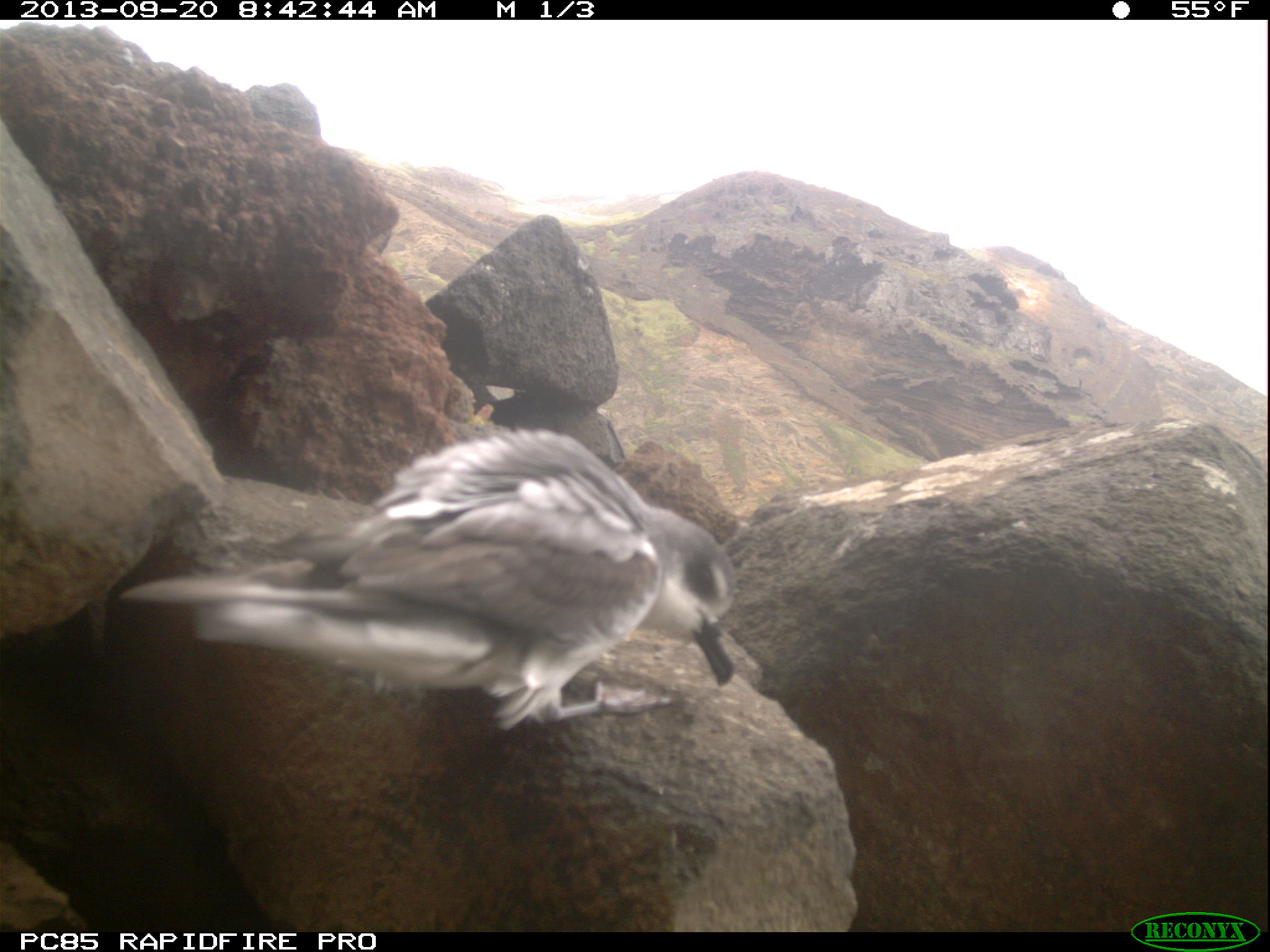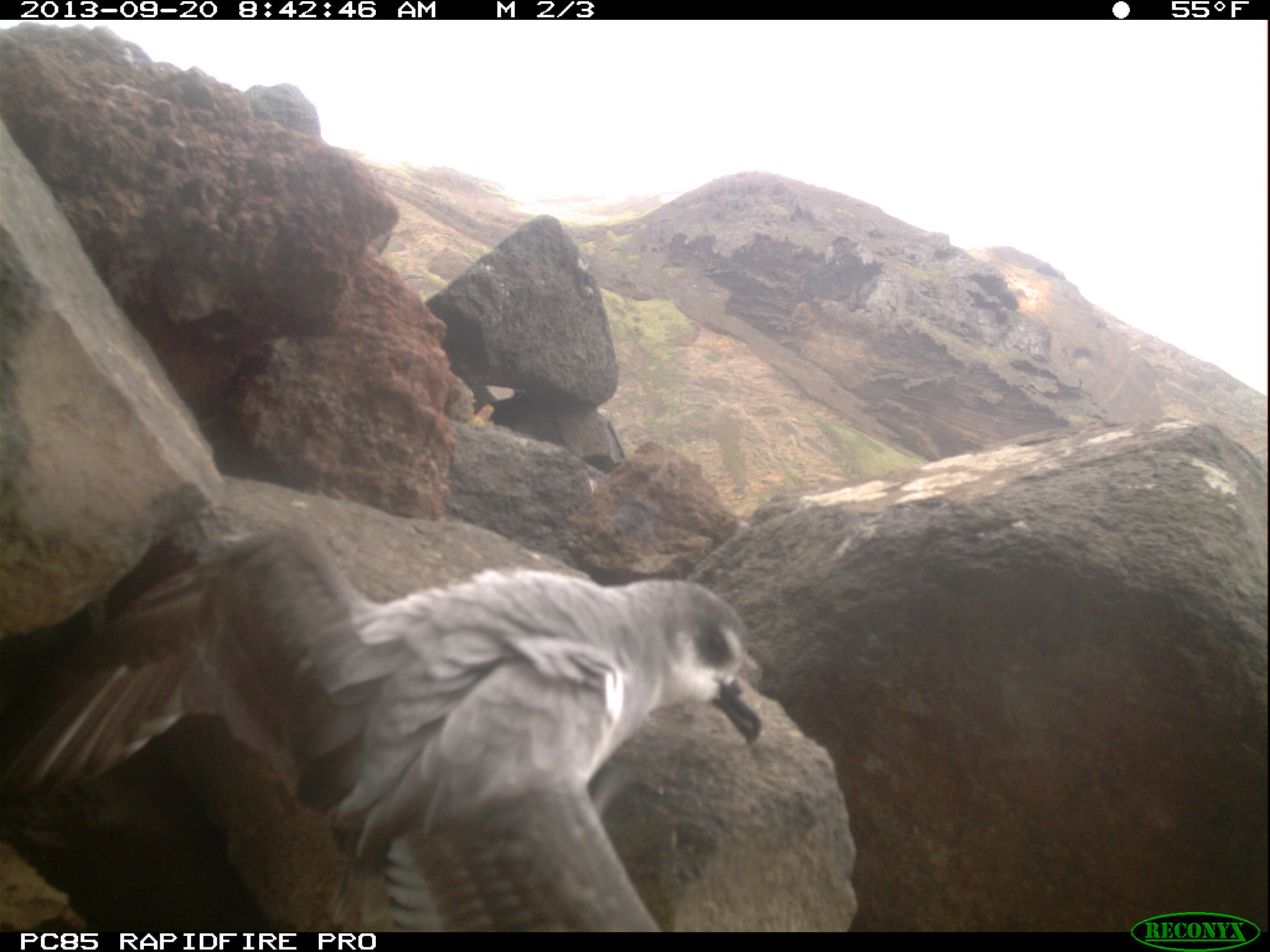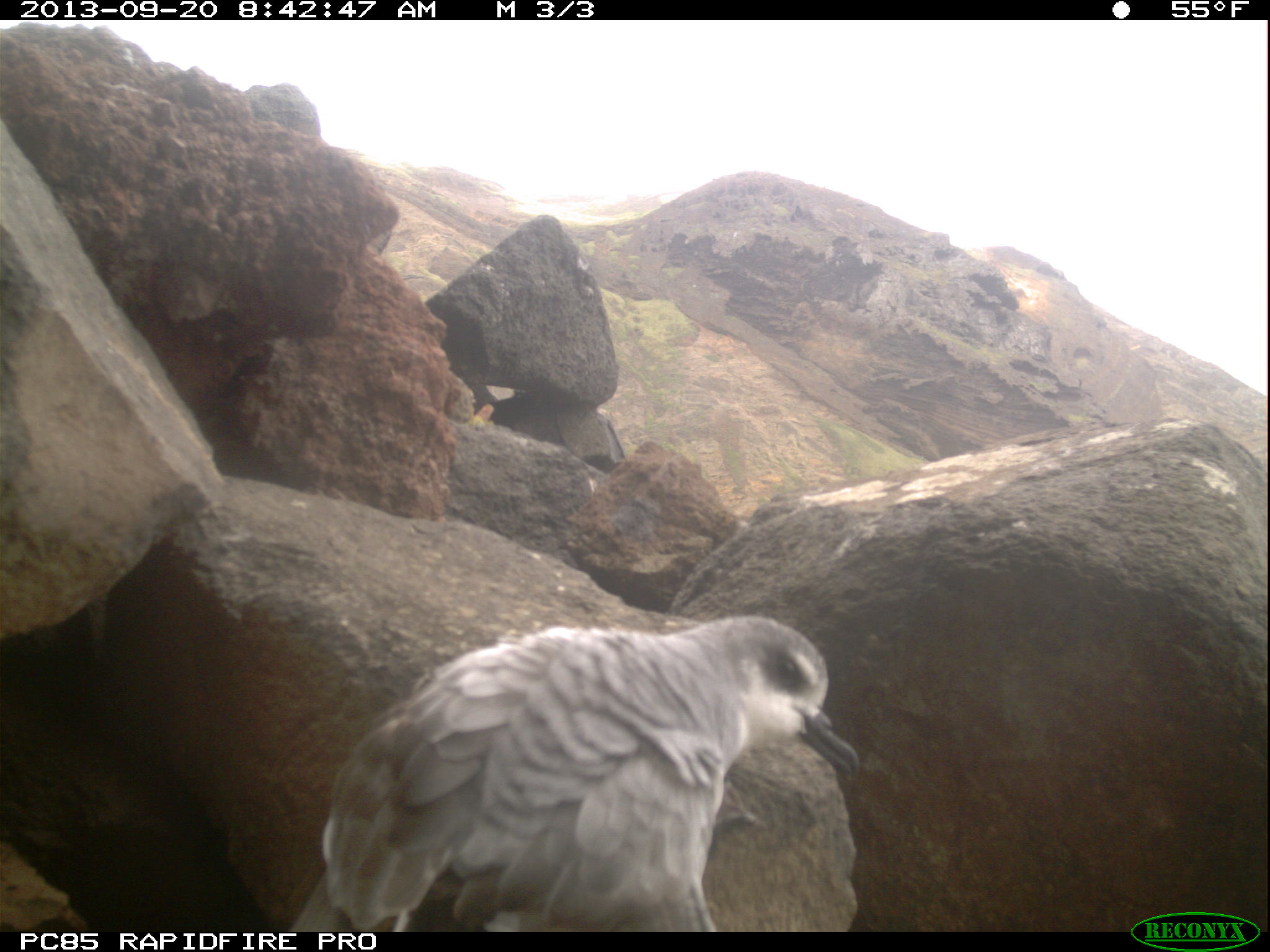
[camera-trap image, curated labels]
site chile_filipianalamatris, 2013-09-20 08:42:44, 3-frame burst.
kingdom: Animalia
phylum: Chordata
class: Aves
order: Procellariiformes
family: Procellariidae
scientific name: Procellariidae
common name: petrel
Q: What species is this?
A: Petrel (Procellariidae).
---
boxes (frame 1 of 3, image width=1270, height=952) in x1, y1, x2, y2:
petrel: 115, 430, 740, 741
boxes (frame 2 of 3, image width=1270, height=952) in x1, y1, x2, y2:
petrel: 5, 519, 814, 930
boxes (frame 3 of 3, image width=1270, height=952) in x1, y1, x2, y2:
petrel: 276, 612, 864, 931